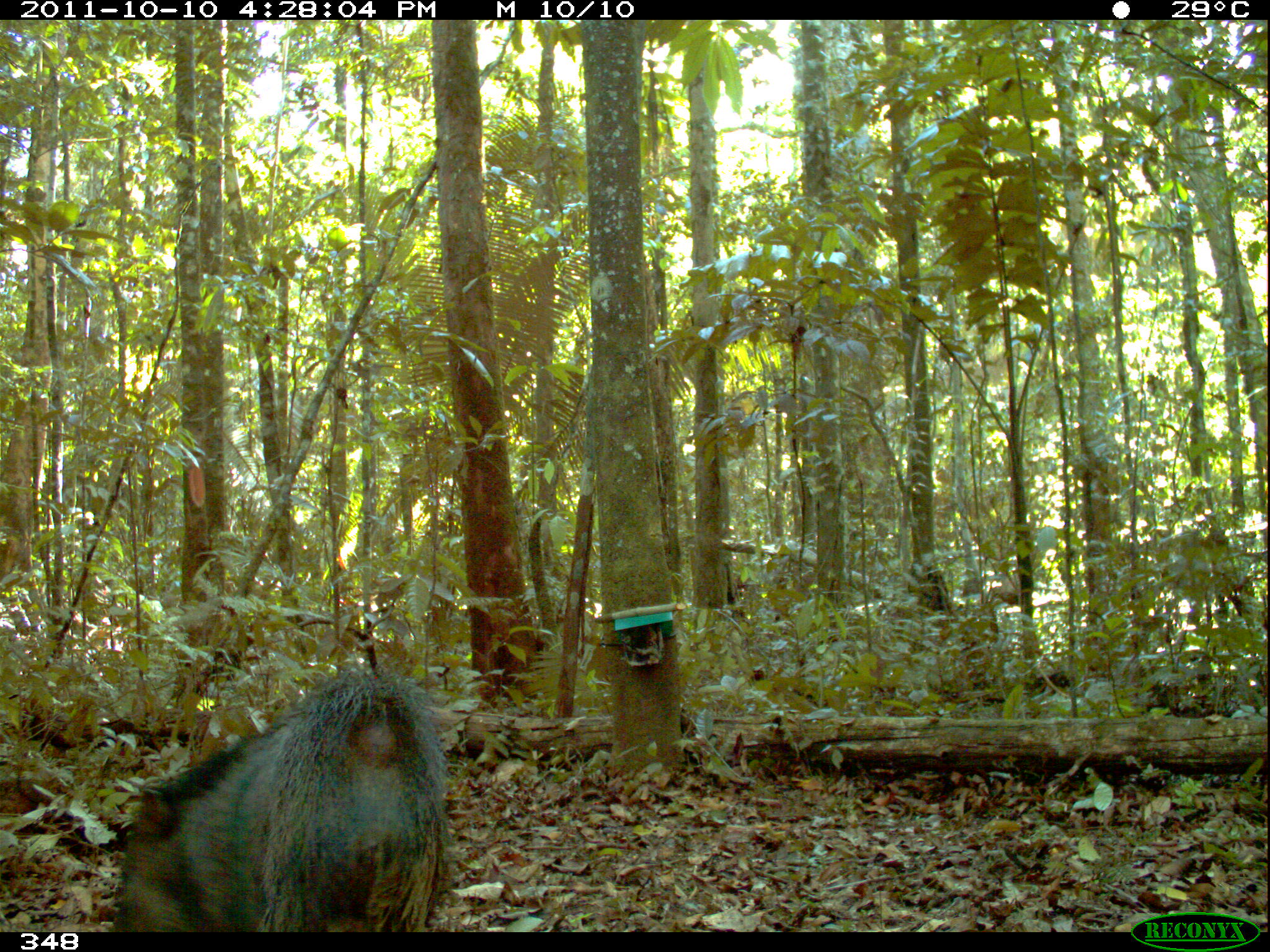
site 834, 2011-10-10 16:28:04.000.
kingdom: Animalia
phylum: Chordata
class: Mammalia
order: Artiodactyla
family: Tayassuidae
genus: Pecari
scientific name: Pecari tajacu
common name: collared peccary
Pecari tajacu (collared peccary).